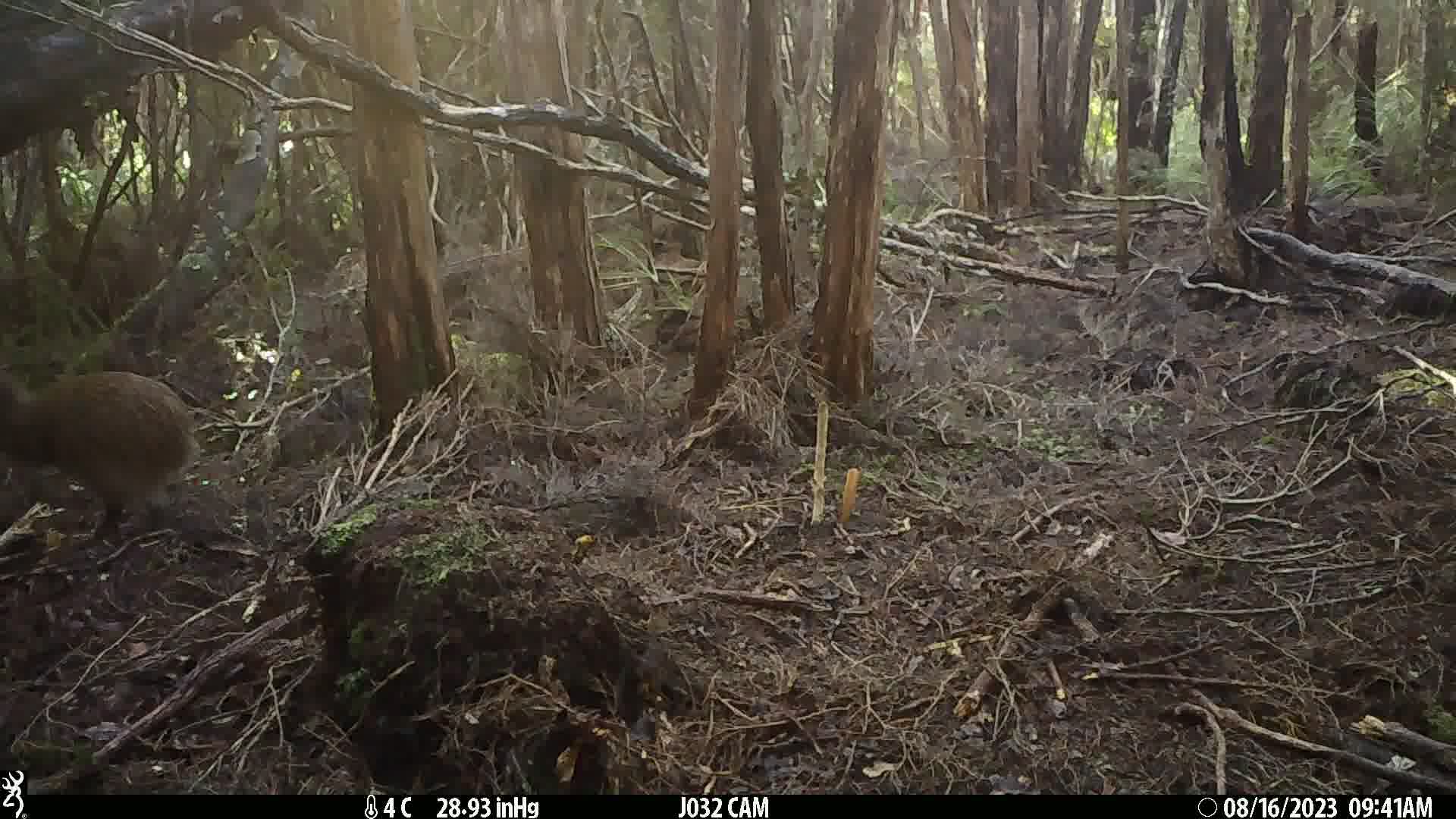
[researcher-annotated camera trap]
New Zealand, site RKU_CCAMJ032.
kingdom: Animalia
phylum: Chordata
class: Aves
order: Apterygiformes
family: Apterygidae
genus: Apteryx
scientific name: Apteryx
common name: kiwi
Kiwi (Apteryx).